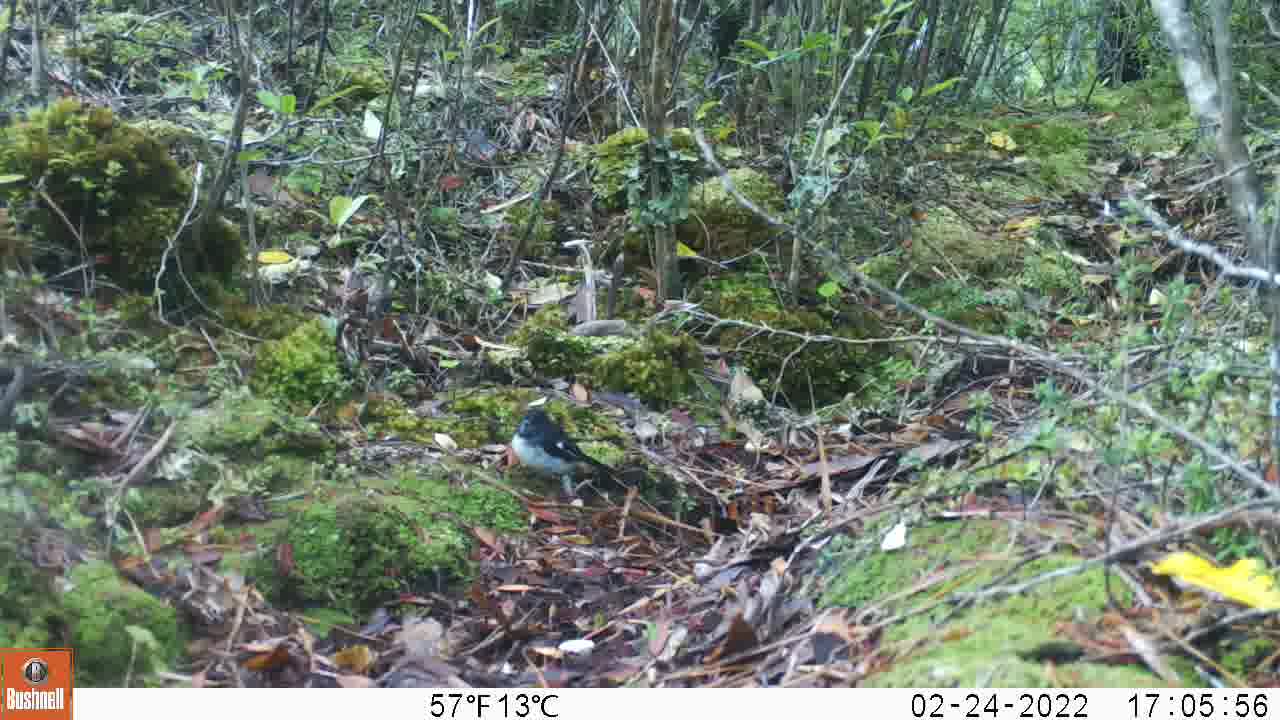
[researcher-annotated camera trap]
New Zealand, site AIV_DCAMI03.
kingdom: Animalia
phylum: Chordata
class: Aves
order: Passeriformes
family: Petroicidae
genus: Petroica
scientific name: Petroica macrocephala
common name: tomtit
Tomtit (Petroica macrocephala).